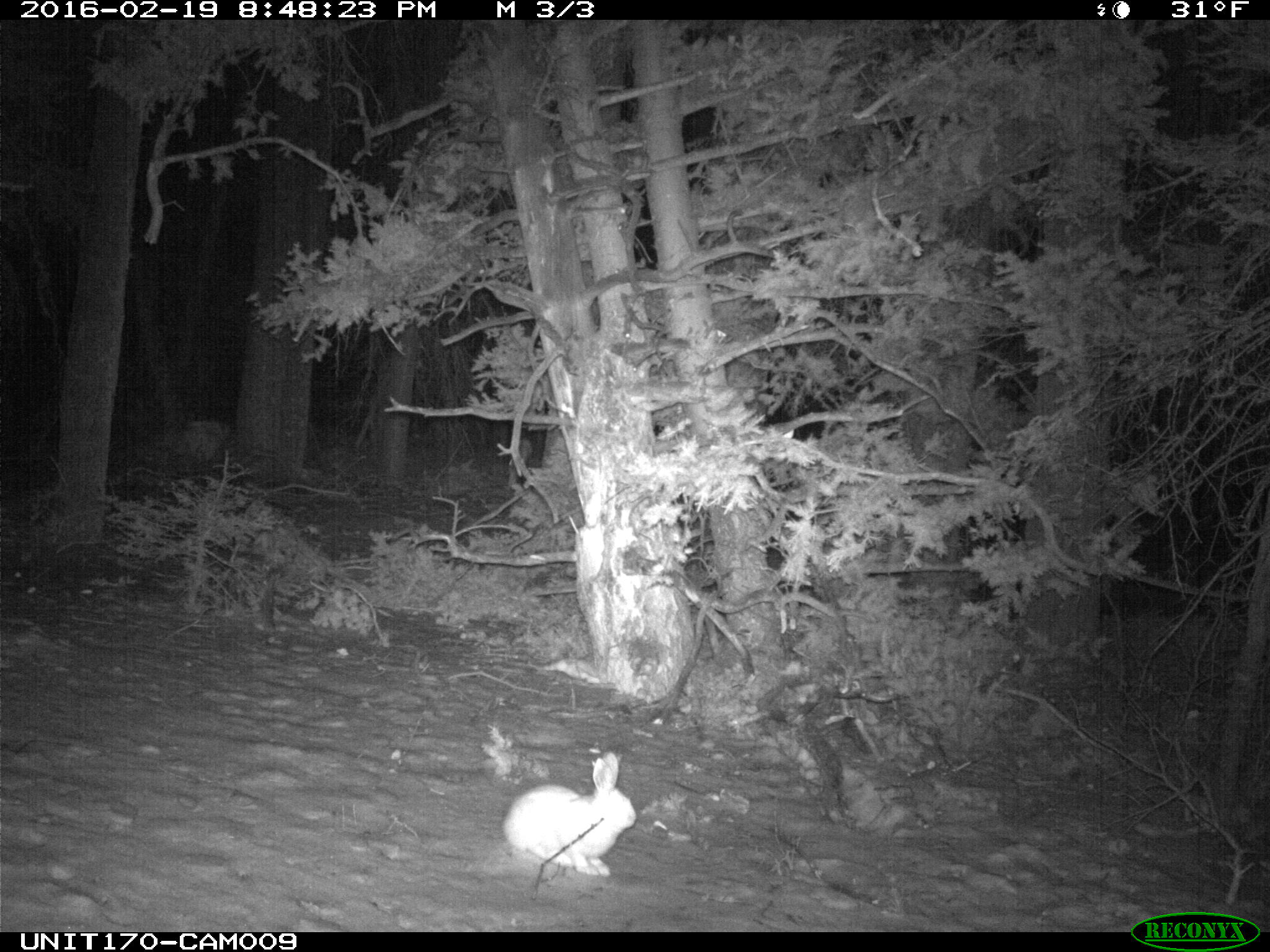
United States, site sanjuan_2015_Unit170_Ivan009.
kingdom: Animalia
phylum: Chordata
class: Mammalia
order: Lagomorpha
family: Leporidae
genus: Lepus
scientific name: Lepus americanus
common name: snowshoe hare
Lepus americanus (snowshoe hare).